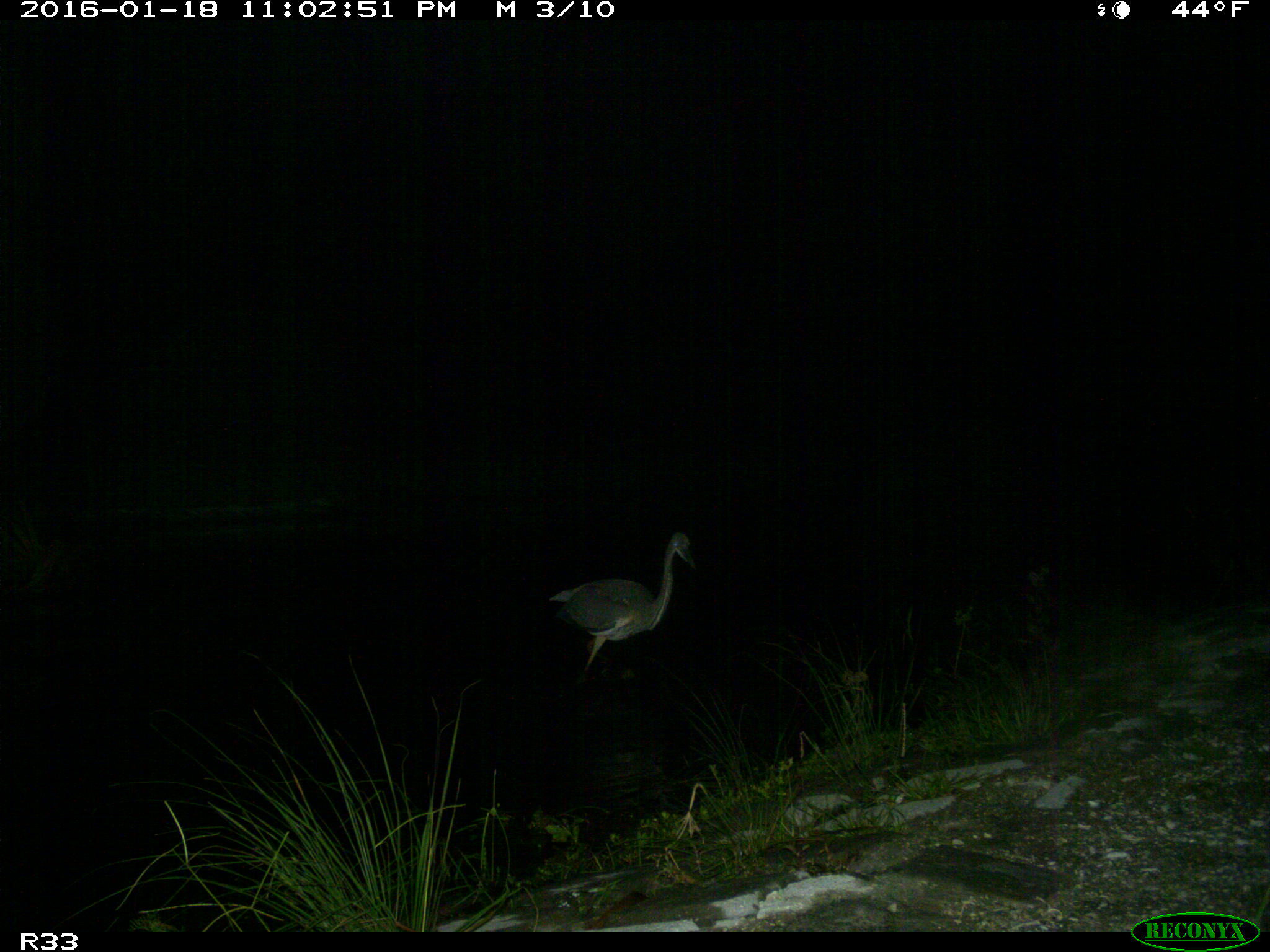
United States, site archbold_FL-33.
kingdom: Animalia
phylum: Chordata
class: Aves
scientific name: Aves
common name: birds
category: unidentified bird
Unidentified bird (birds) (Aves).